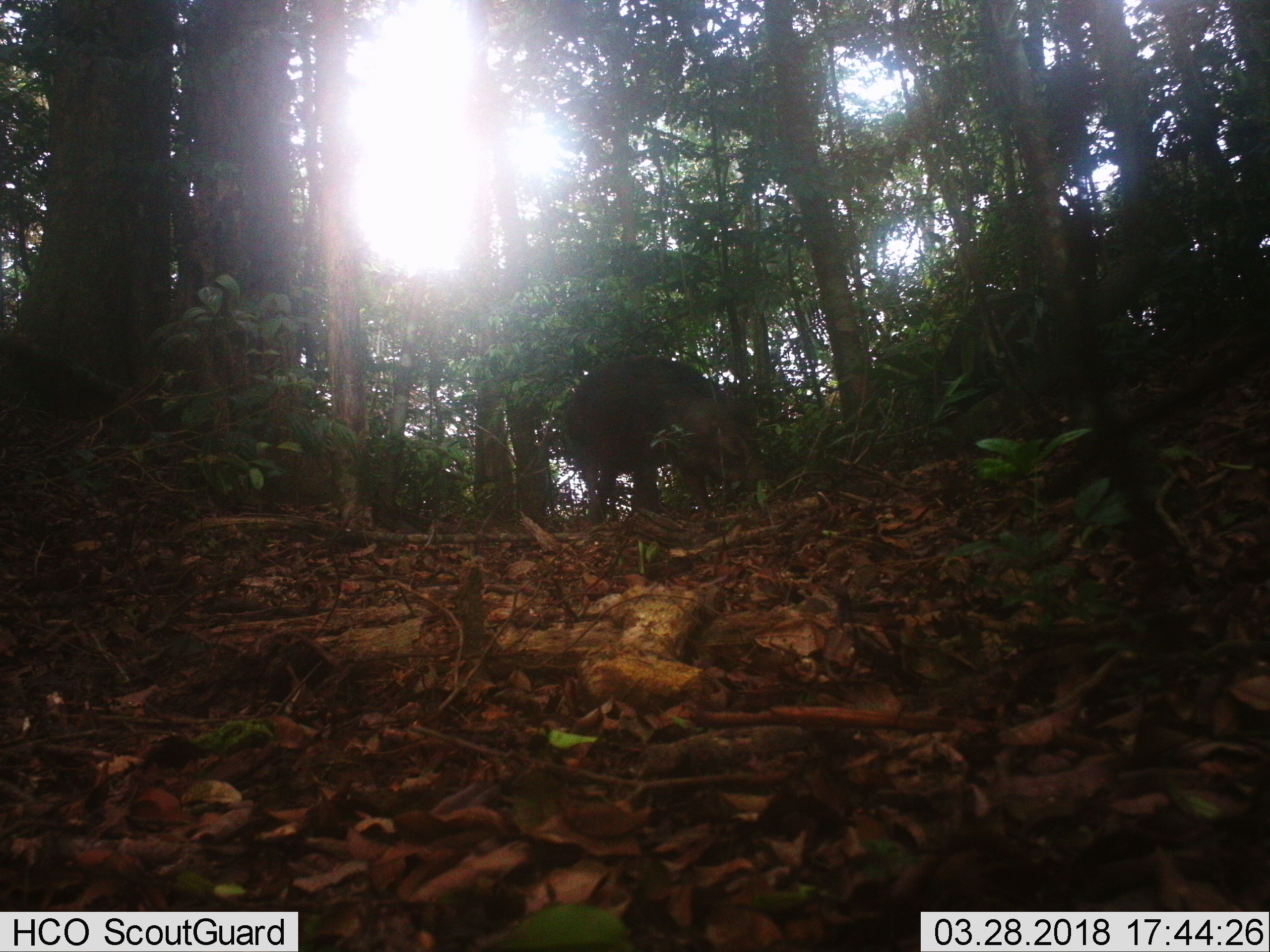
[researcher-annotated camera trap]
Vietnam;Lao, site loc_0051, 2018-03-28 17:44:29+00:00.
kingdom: Animalia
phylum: Chordata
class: Mammalia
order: Artiodactyla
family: Suidae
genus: Sus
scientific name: Sus scrofa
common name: eurasian wild pig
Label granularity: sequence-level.